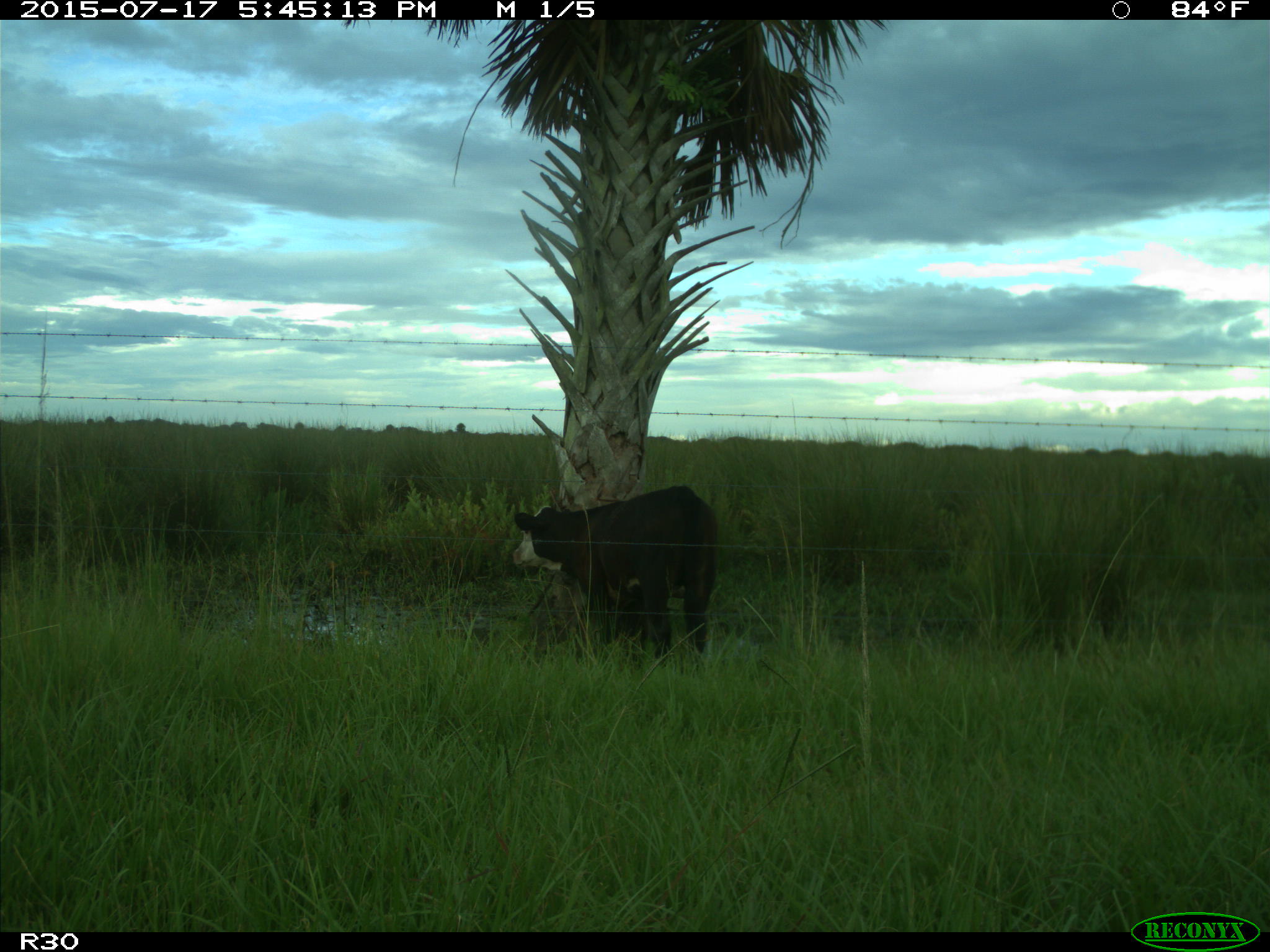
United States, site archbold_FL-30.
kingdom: Animalia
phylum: Chordata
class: Mammalia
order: Artiodactyla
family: Bovidae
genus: Bos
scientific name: Bos taurus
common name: domestic cow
Bos taurus (domestic cow).